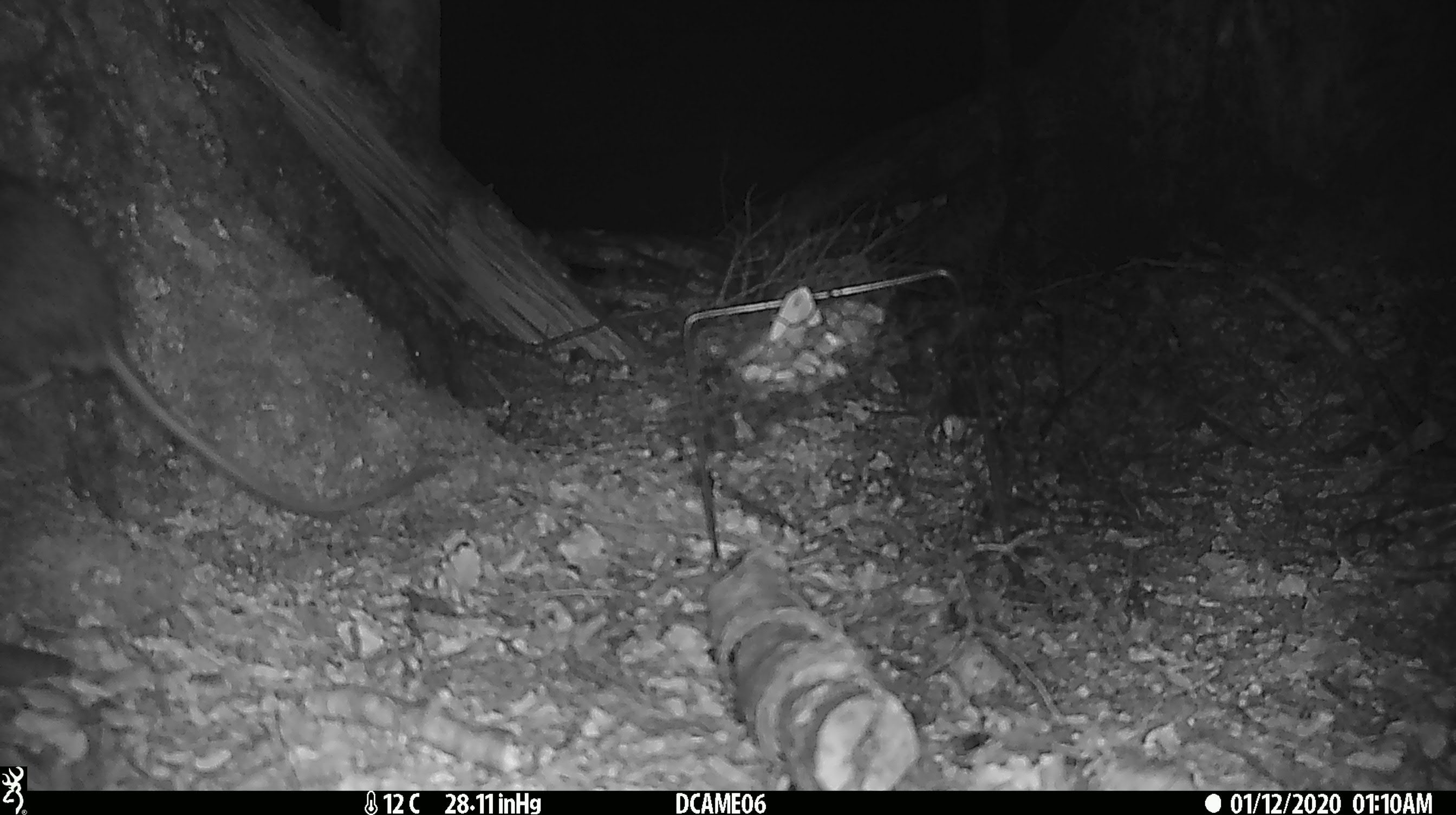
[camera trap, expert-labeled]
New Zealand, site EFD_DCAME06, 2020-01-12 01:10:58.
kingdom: Animalia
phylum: Chordata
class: Mammalia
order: Rodentia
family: Muridae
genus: Rattus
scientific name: Rattus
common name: rat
Rat (Rattus).